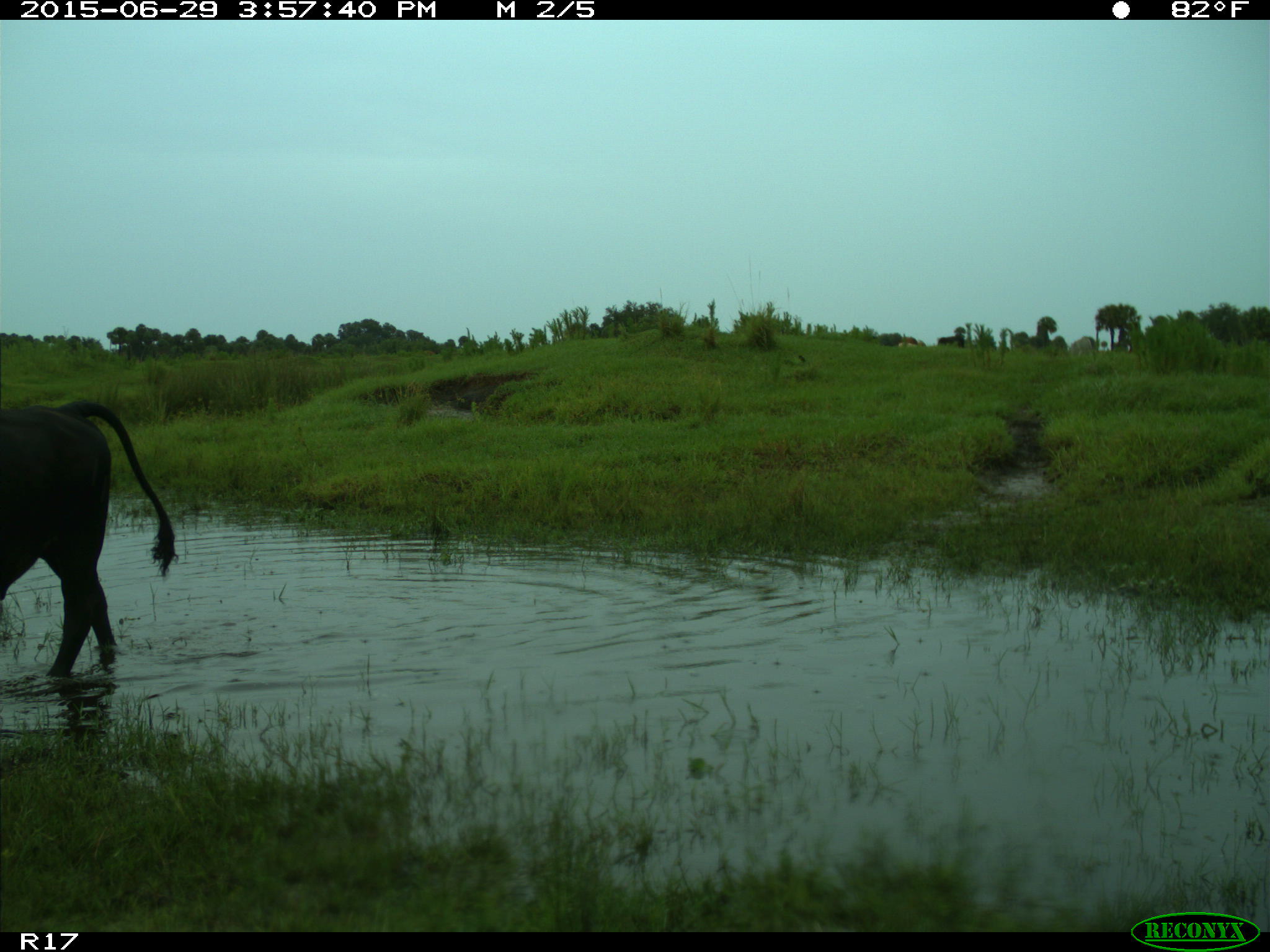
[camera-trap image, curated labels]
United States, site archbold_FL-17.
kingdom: Animalia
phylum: Chordata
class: Mammalia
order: Artiodactyla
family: Bovidae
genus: Bos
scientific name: Bos taurus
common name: domestic cow